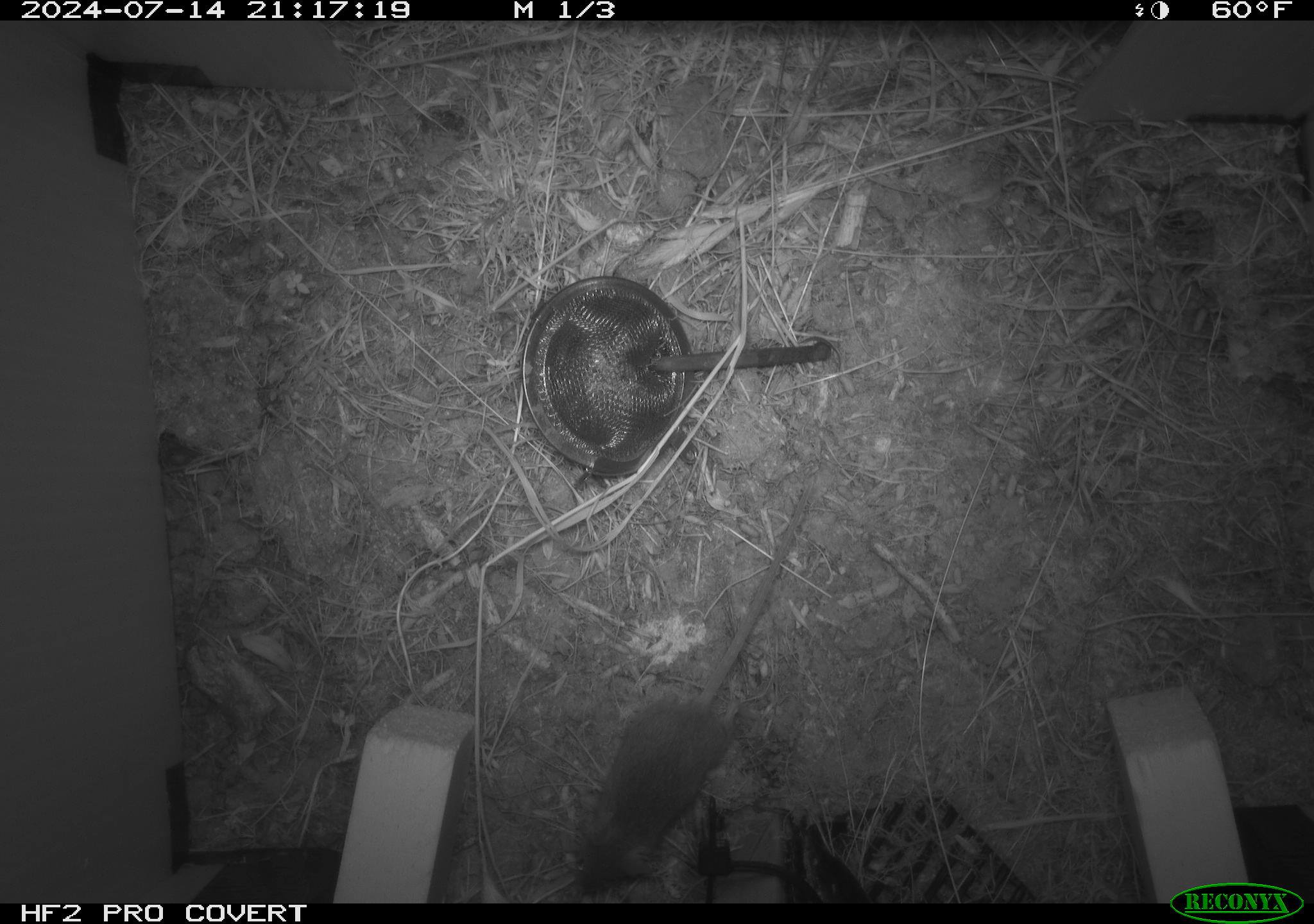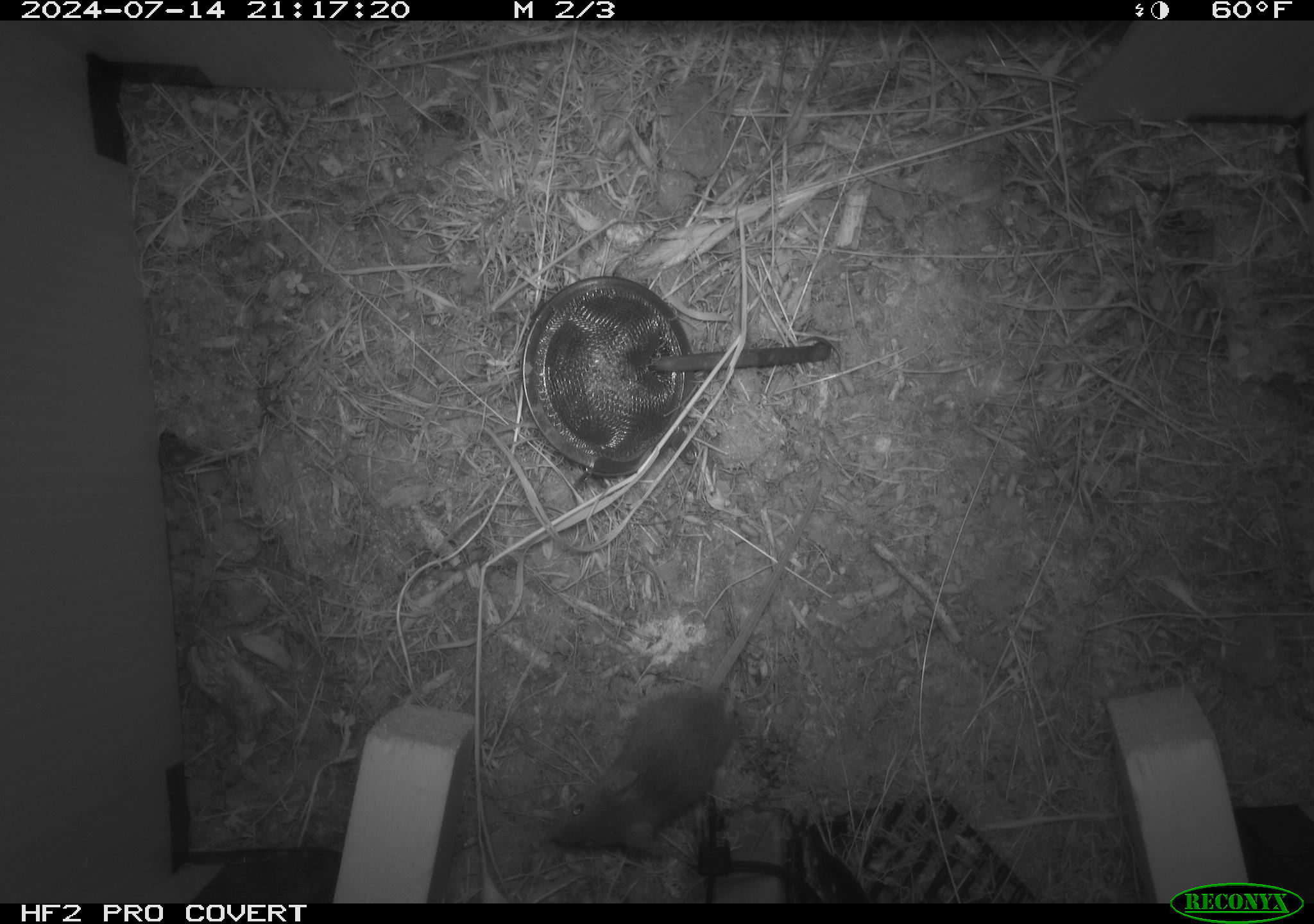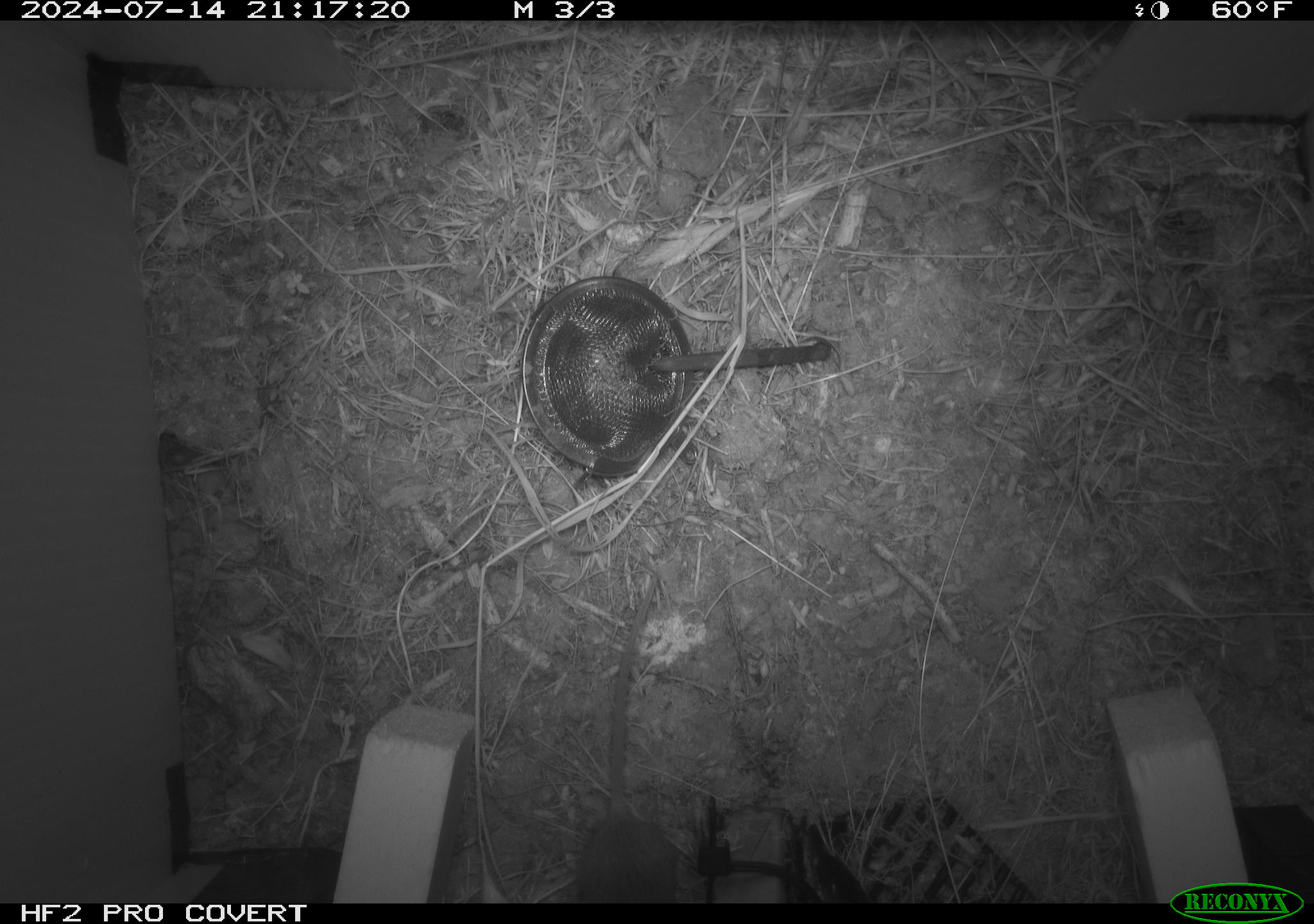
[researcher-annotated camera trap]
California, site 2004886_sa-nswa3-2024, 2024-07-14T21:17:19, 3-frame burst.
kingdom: Animalia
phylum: Chordata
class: Mammalia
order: Rodentia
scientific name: Rodentia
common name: rodent